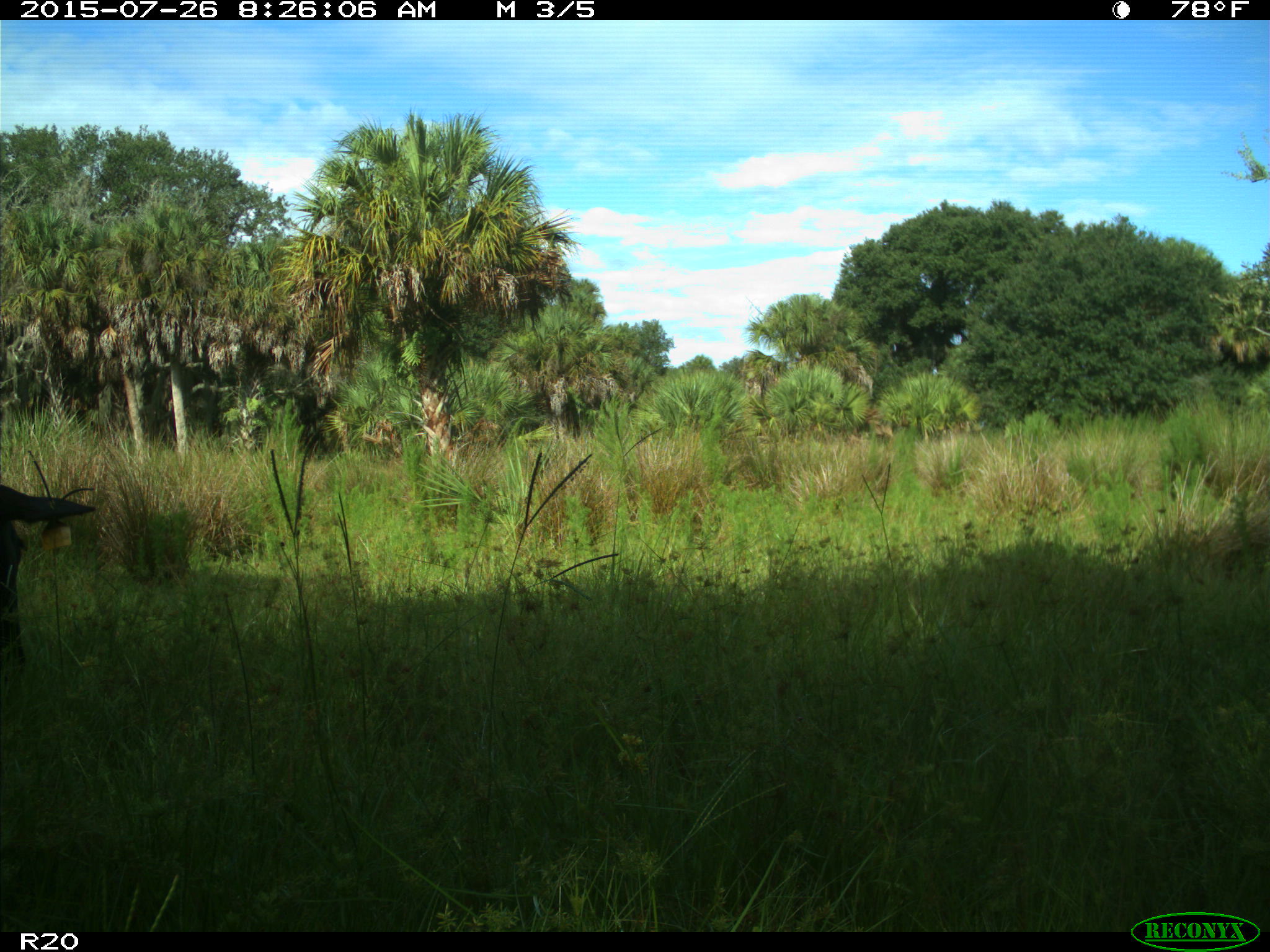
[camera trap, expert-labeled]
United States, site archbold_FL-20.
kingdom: Animalia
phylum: Chordata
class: Mammalia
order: Artiodactyla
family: Bovidae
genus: Bos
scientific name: Bos taurus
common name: domestic cow